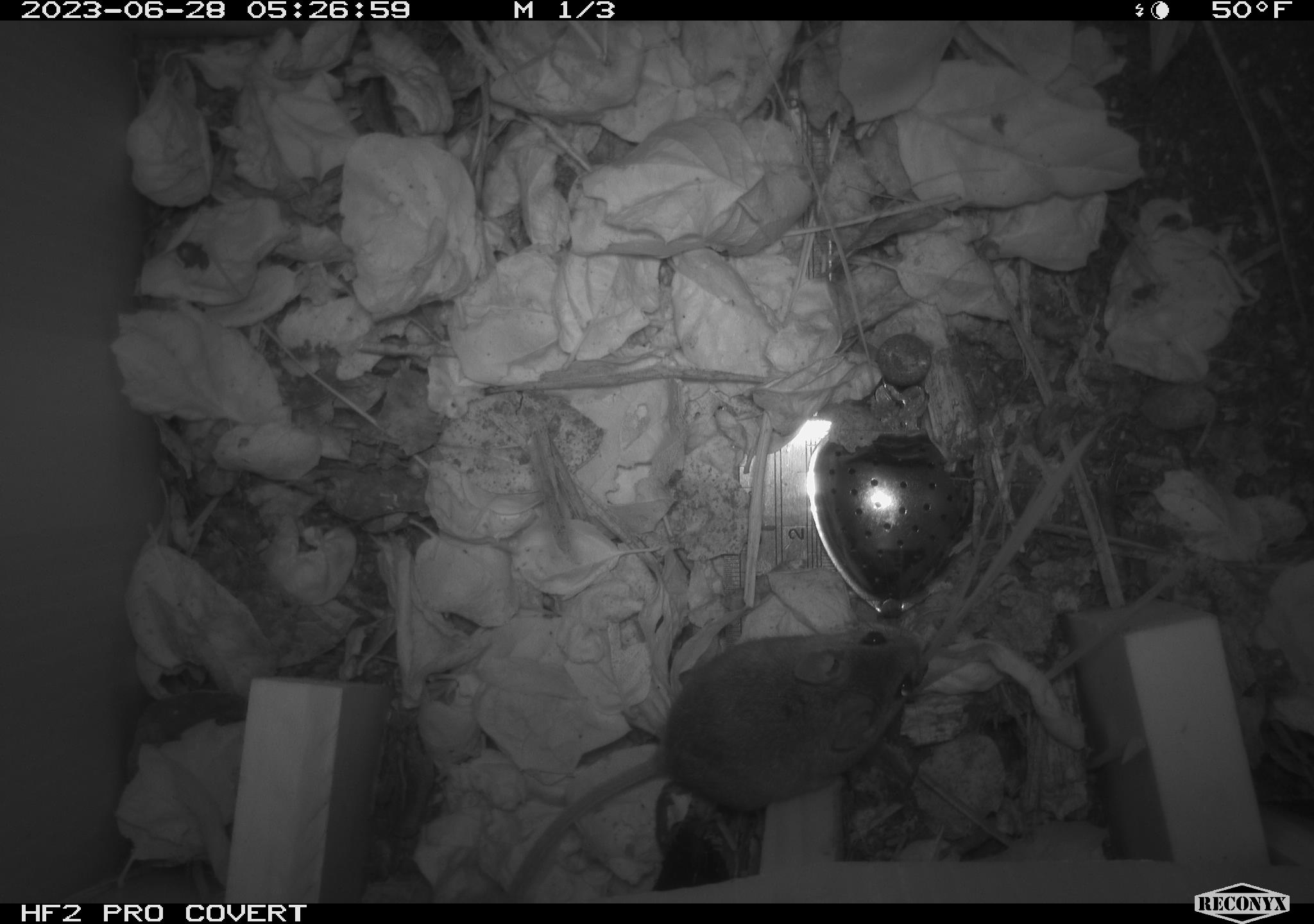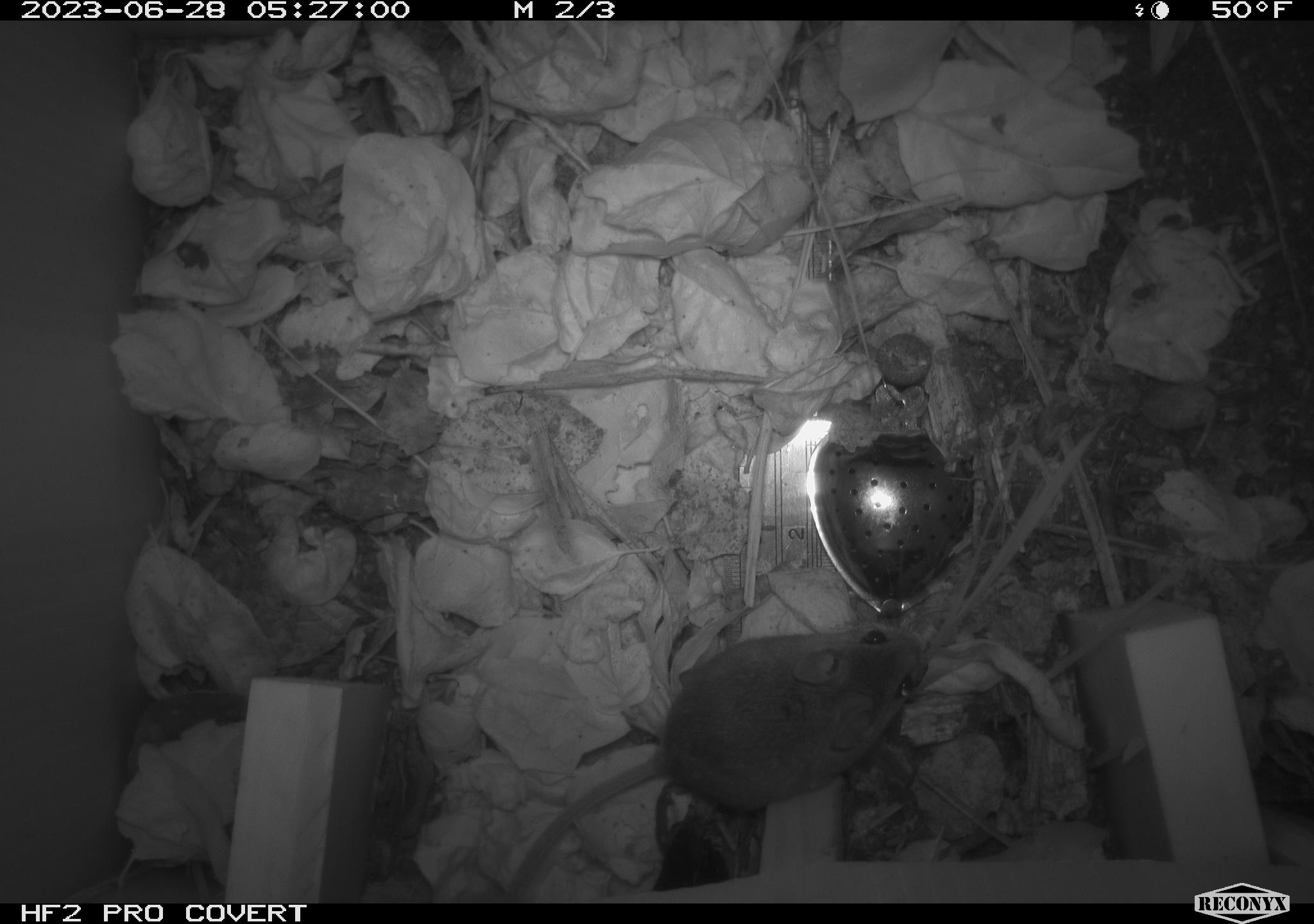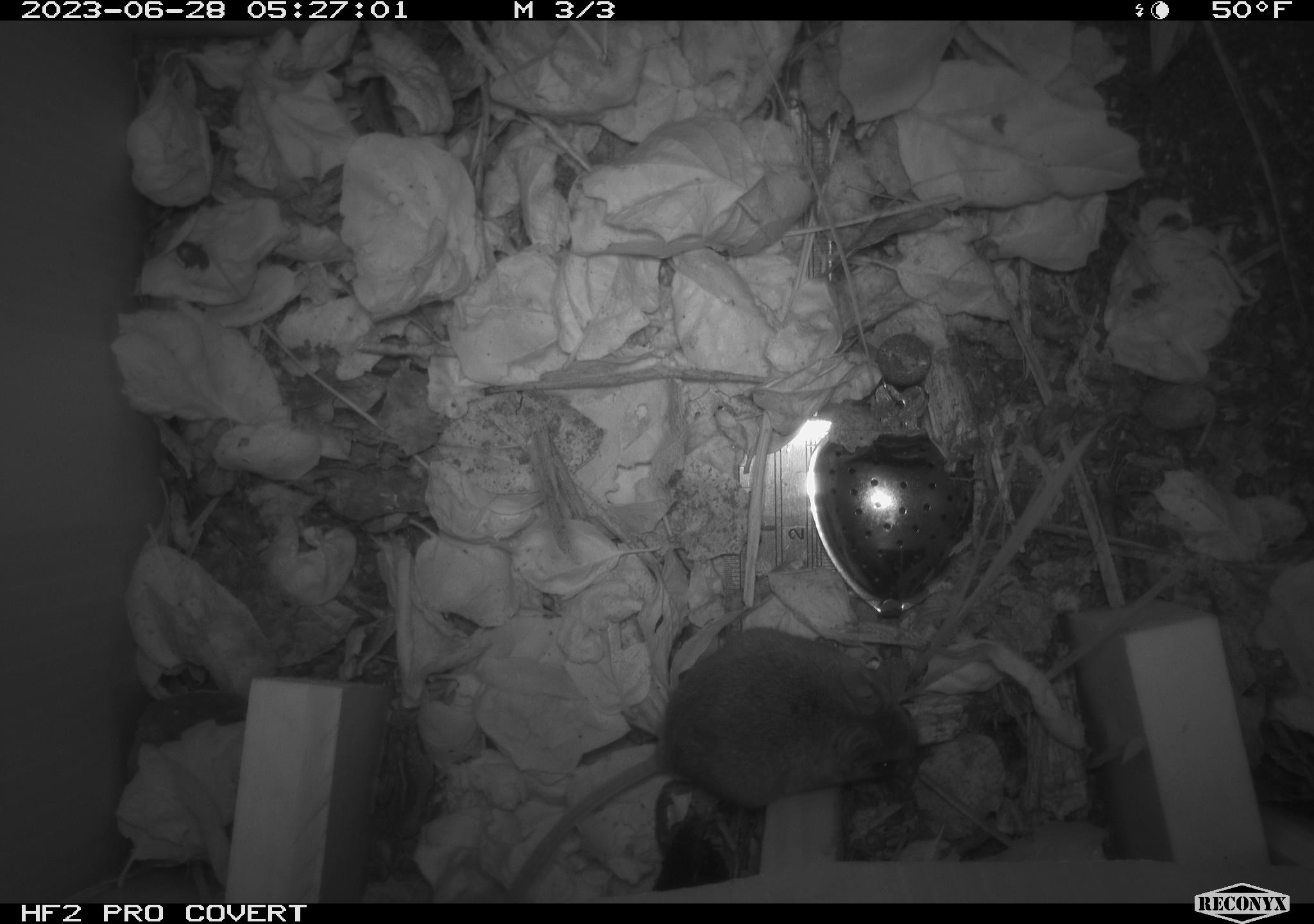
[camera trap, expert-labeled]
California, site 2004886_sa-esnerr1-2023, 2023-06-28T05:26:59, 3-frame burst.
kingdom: Animalia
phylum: Chordata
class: Mammalia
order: Rodentia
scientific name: Rodentia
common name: mouse species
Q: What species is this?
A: Mouse species (Rodentia).